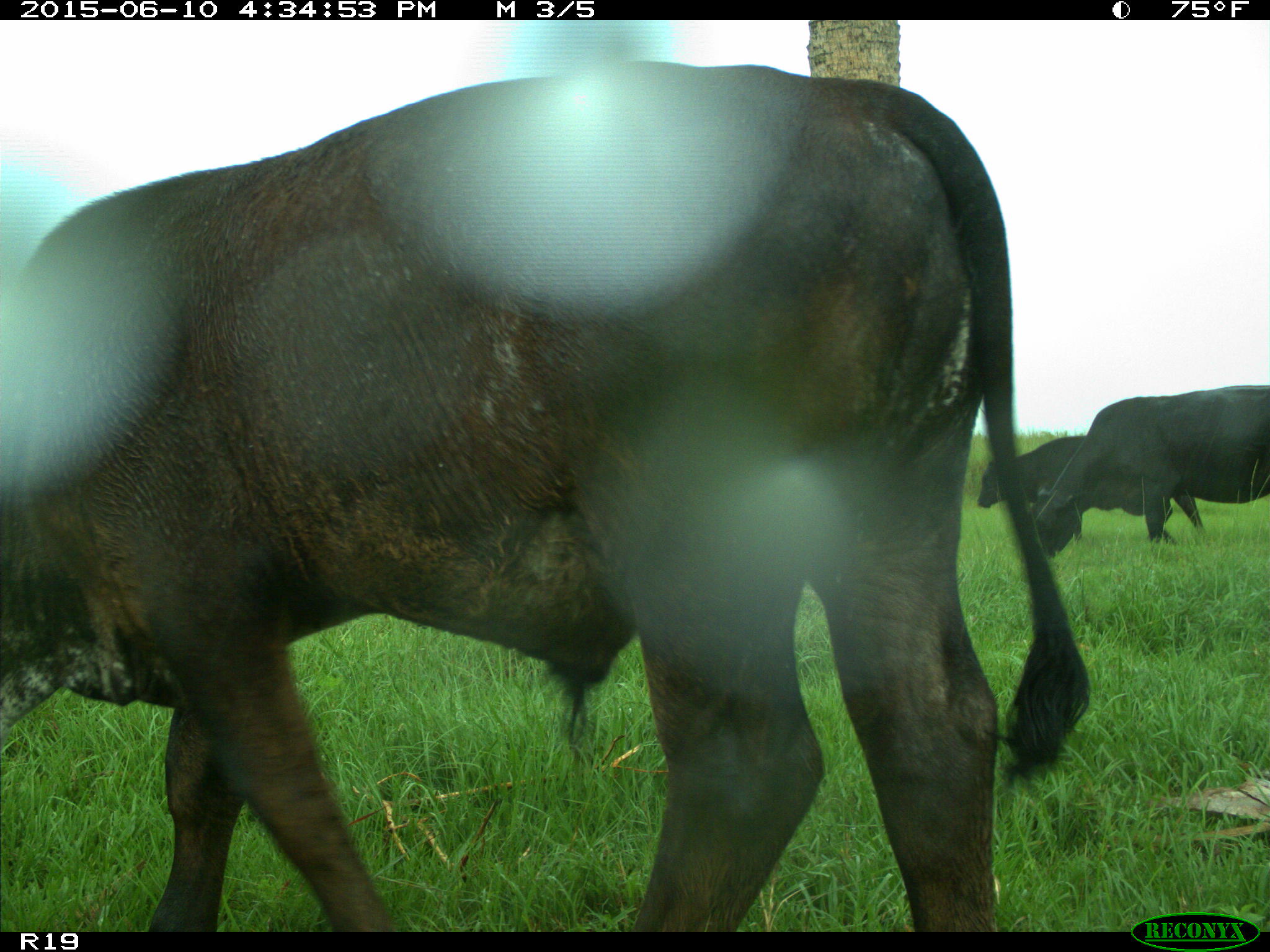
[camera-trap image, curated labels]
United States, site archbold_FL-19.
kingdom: Animalia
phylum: Chordata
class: Mammalia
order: Artiodactyla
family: Bovidae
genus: Bos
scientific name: Bos taurus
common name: domestic cow